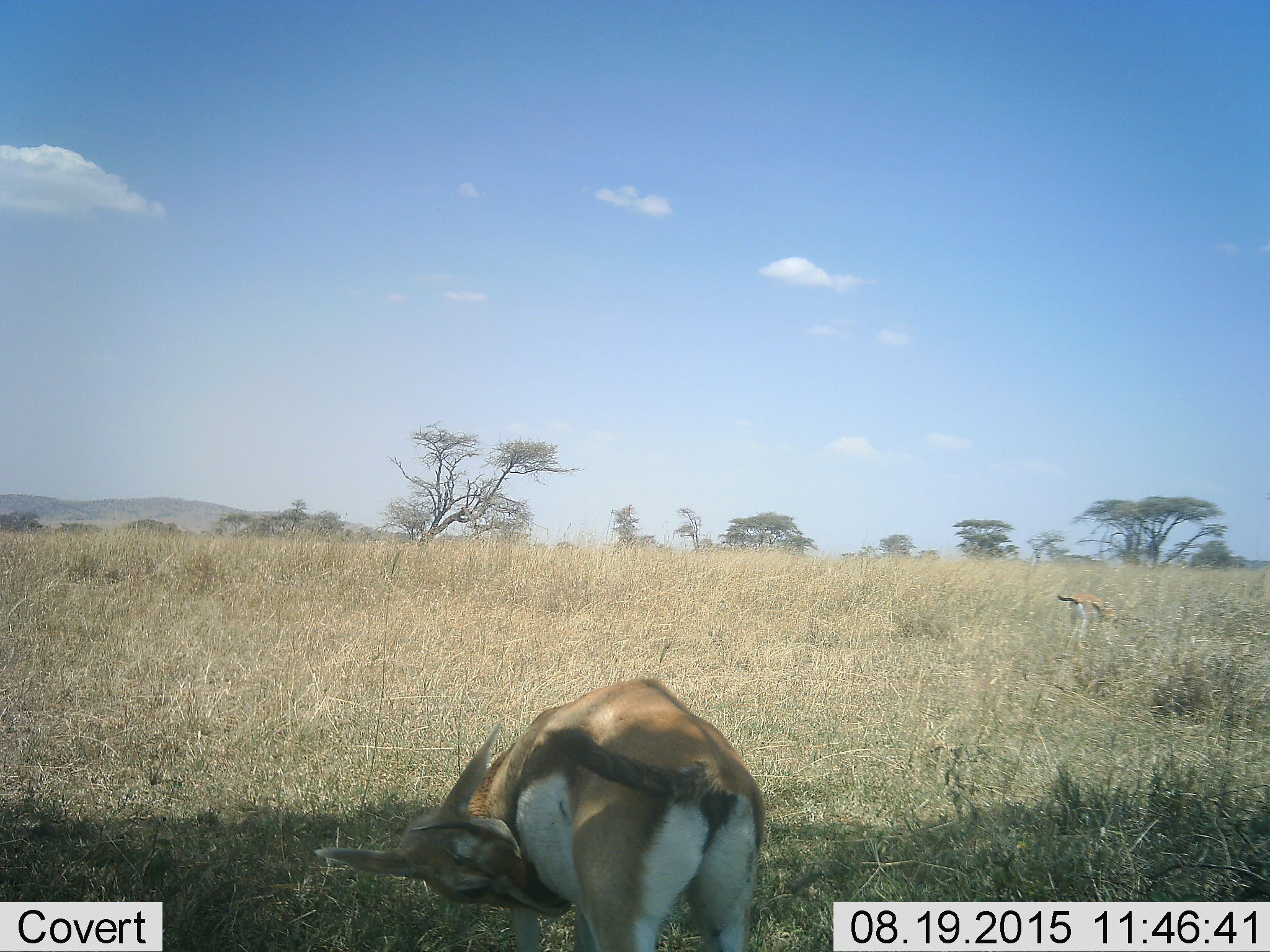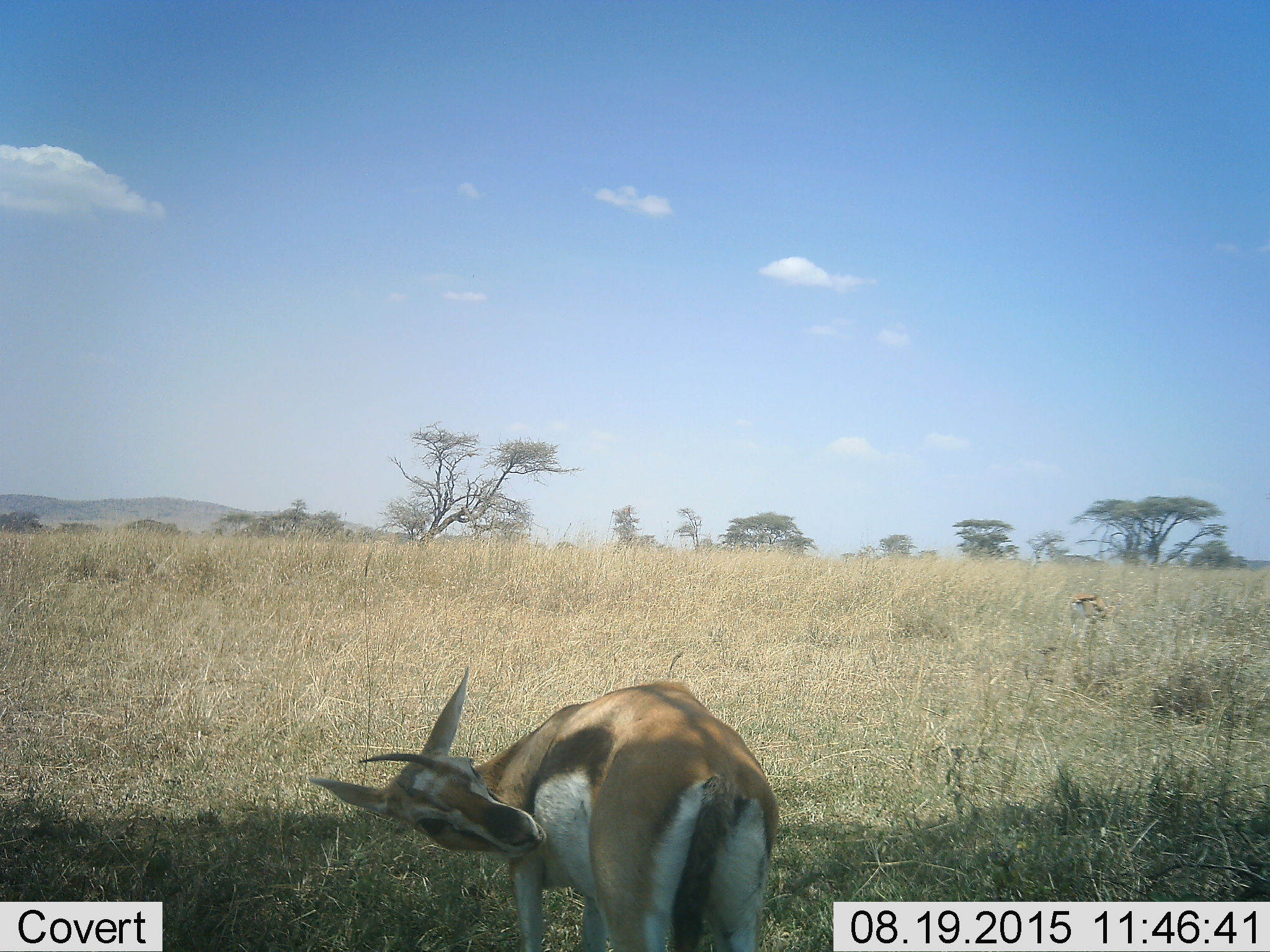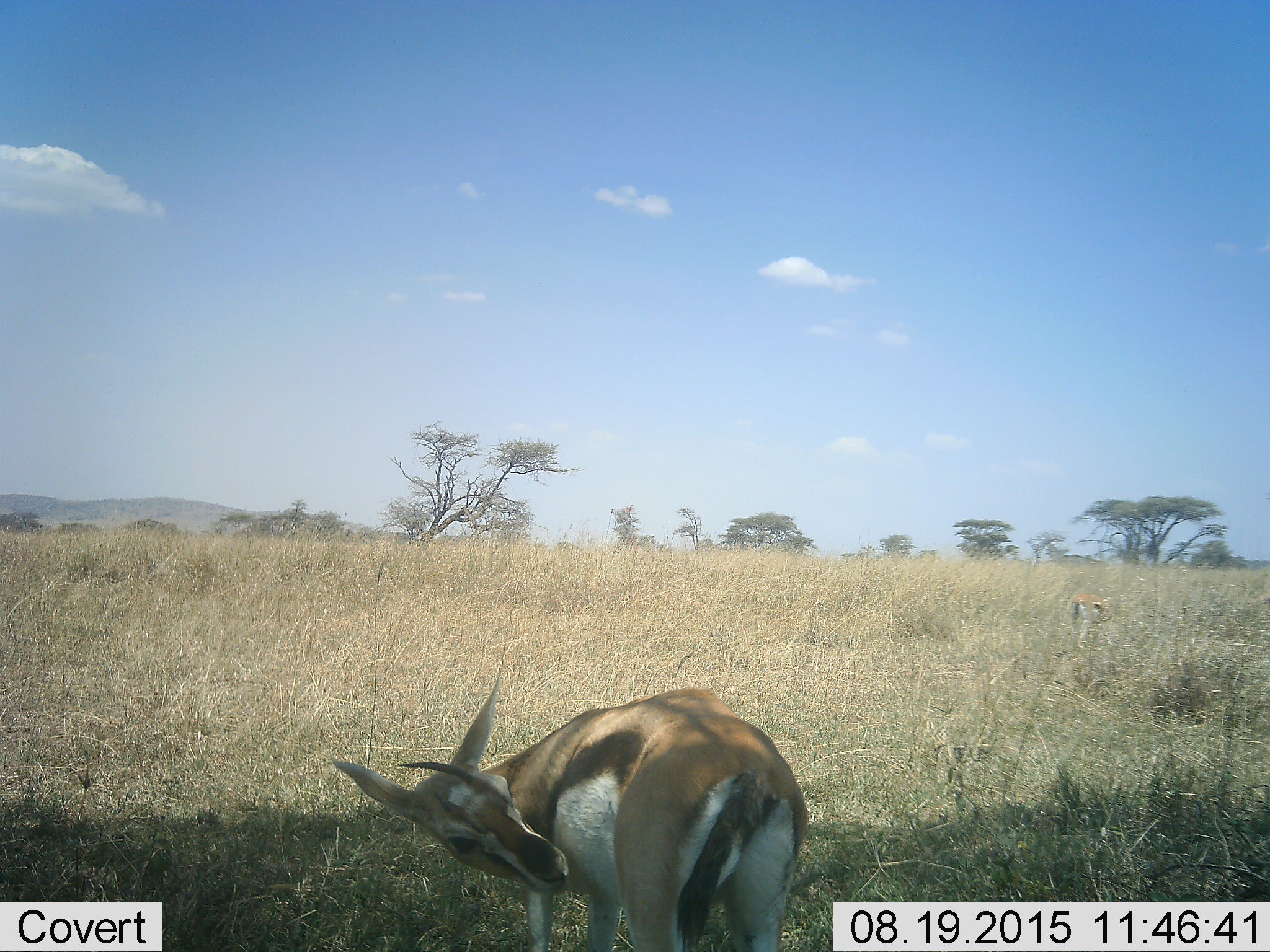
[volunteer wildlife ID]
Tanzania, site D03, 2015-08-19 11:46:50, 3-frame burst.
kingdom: Animalia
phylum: Chordata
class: Mammalia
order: Artiodactyla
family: Bovidae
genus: Eudorcas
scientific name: Eudorcas thomsonii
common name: thomson's gazelle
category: gazellethomsons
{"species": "gazellethomsons (thomson's gazelle) (Eudorcas thomsonii)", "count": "1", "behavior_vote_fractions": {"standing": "94%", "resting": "0%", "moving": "12%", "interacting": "0%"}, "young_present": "6%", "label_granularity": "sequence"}